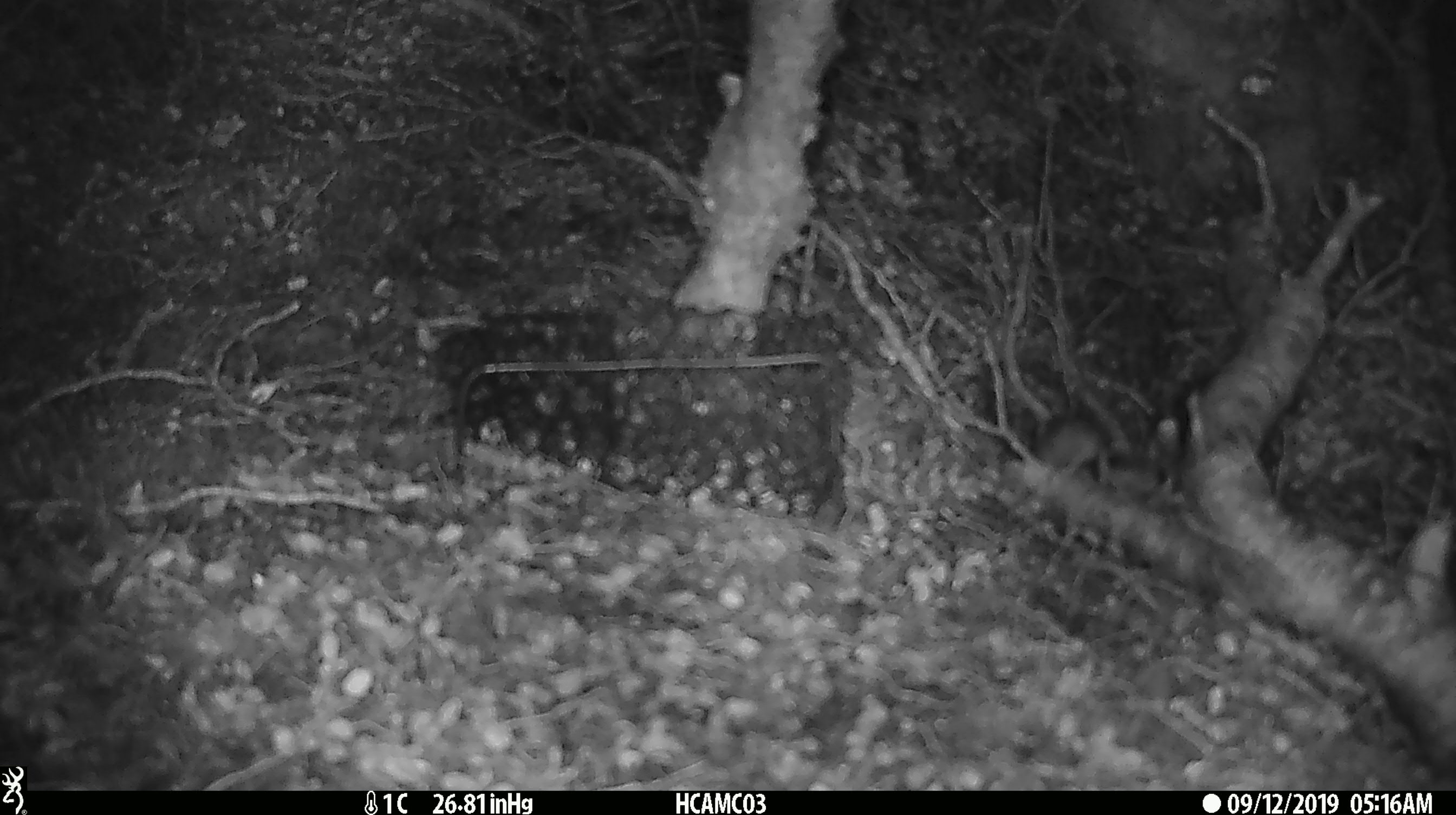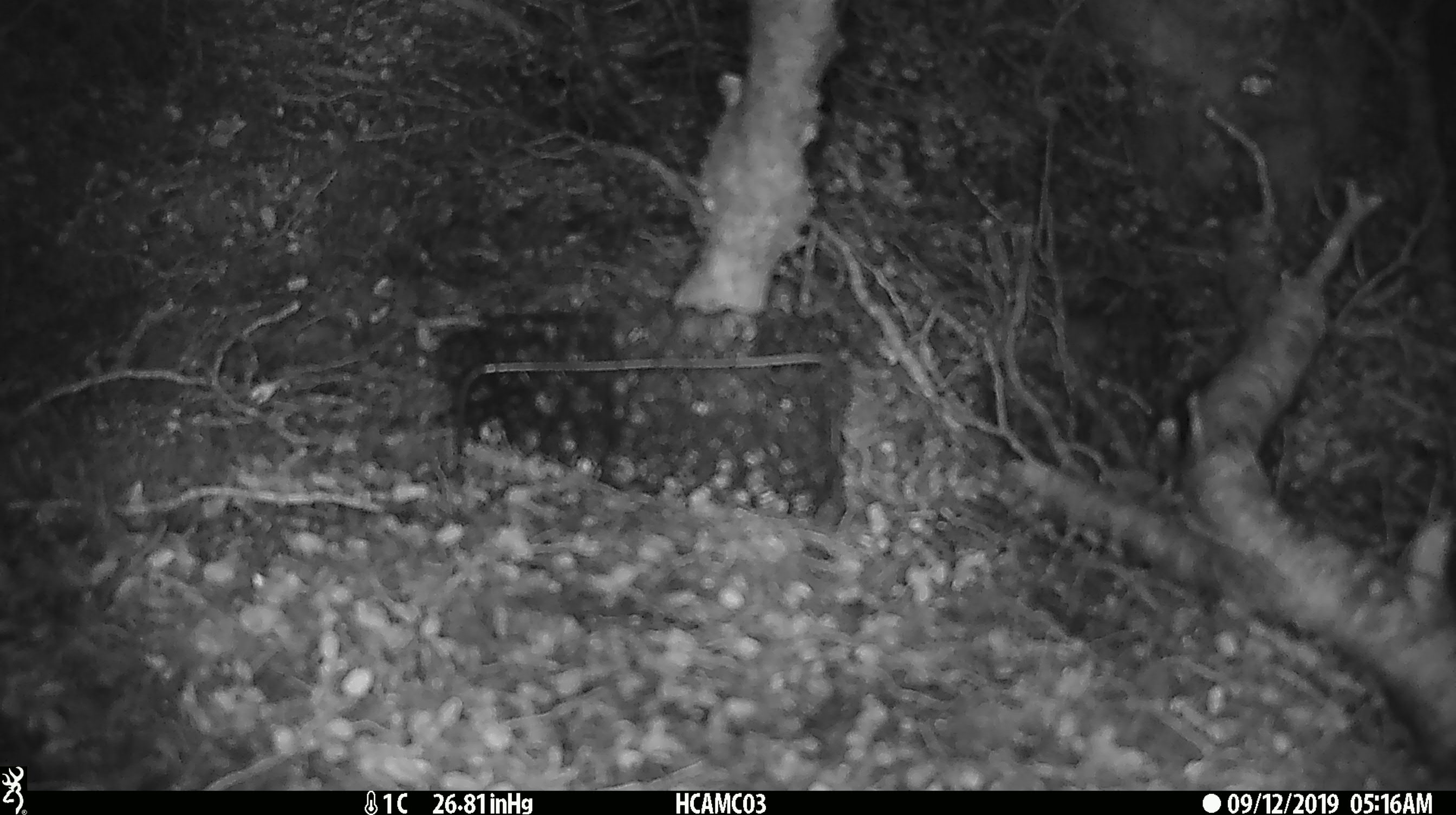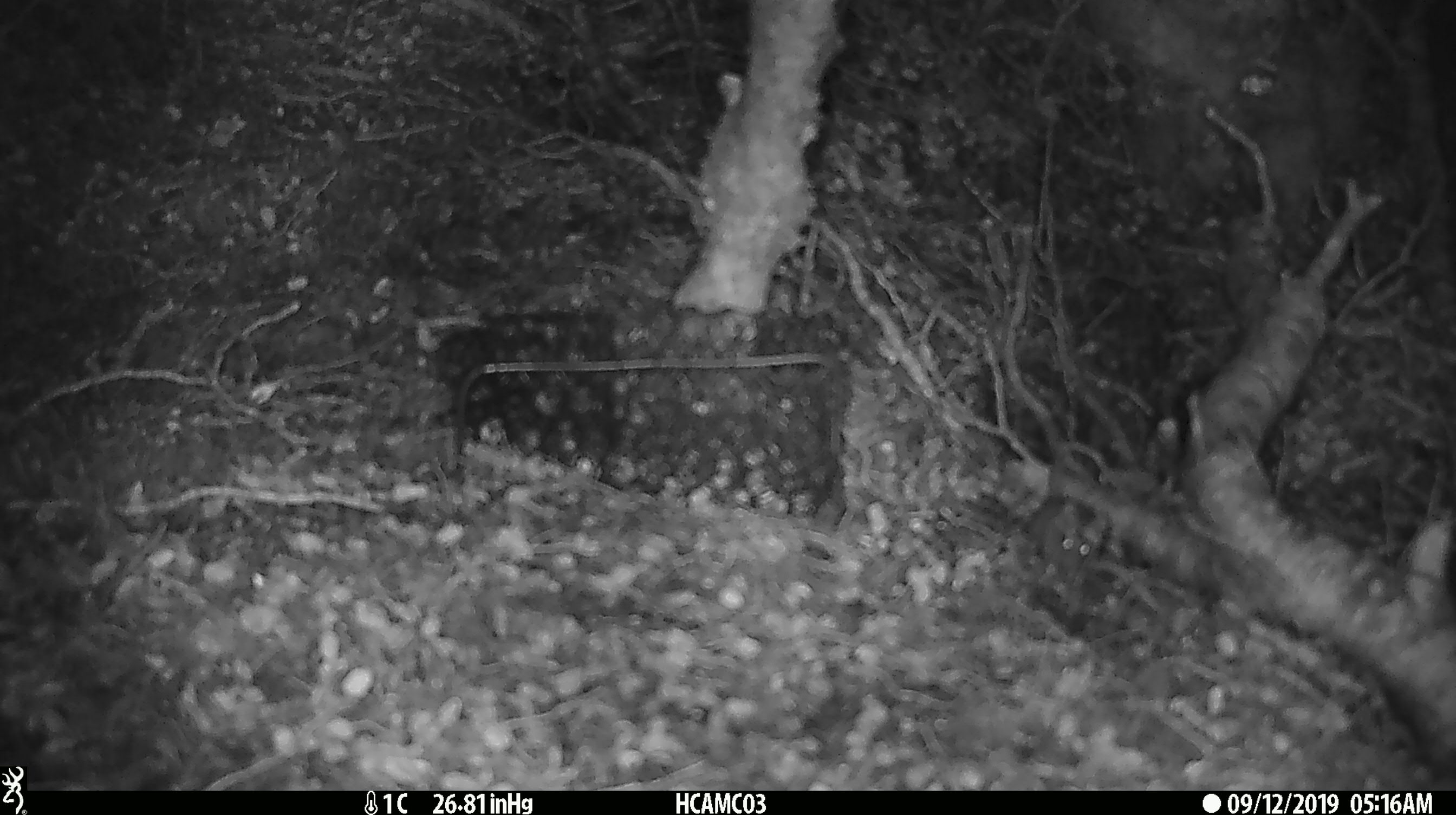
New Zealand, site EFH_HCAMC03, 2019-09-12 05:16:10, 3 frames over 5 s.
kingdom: Animalia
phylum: Chordata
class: Mammalia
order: Rodentia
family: Muridae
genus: Mus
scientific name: Mus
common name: mouse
Mouse (Mus).